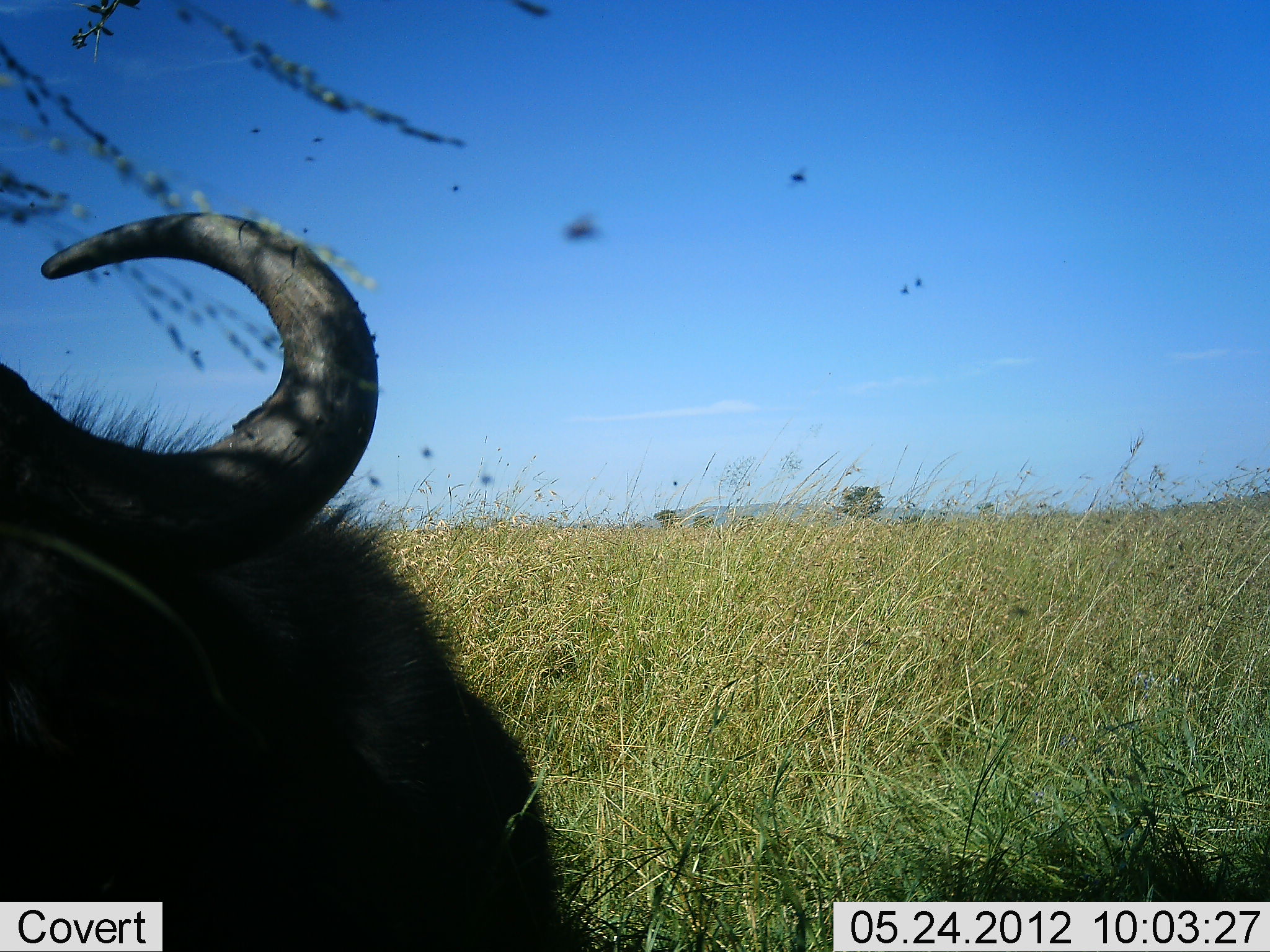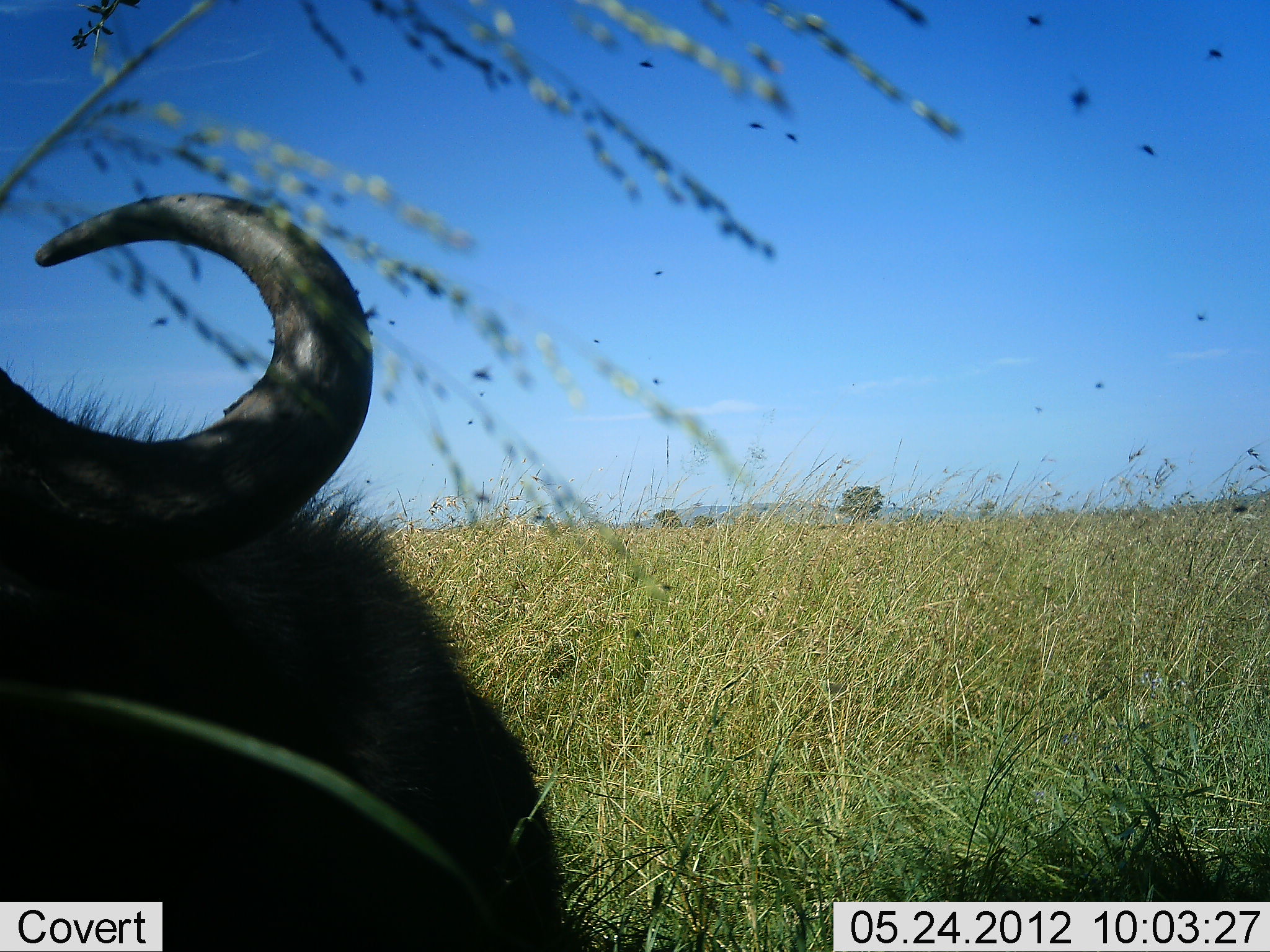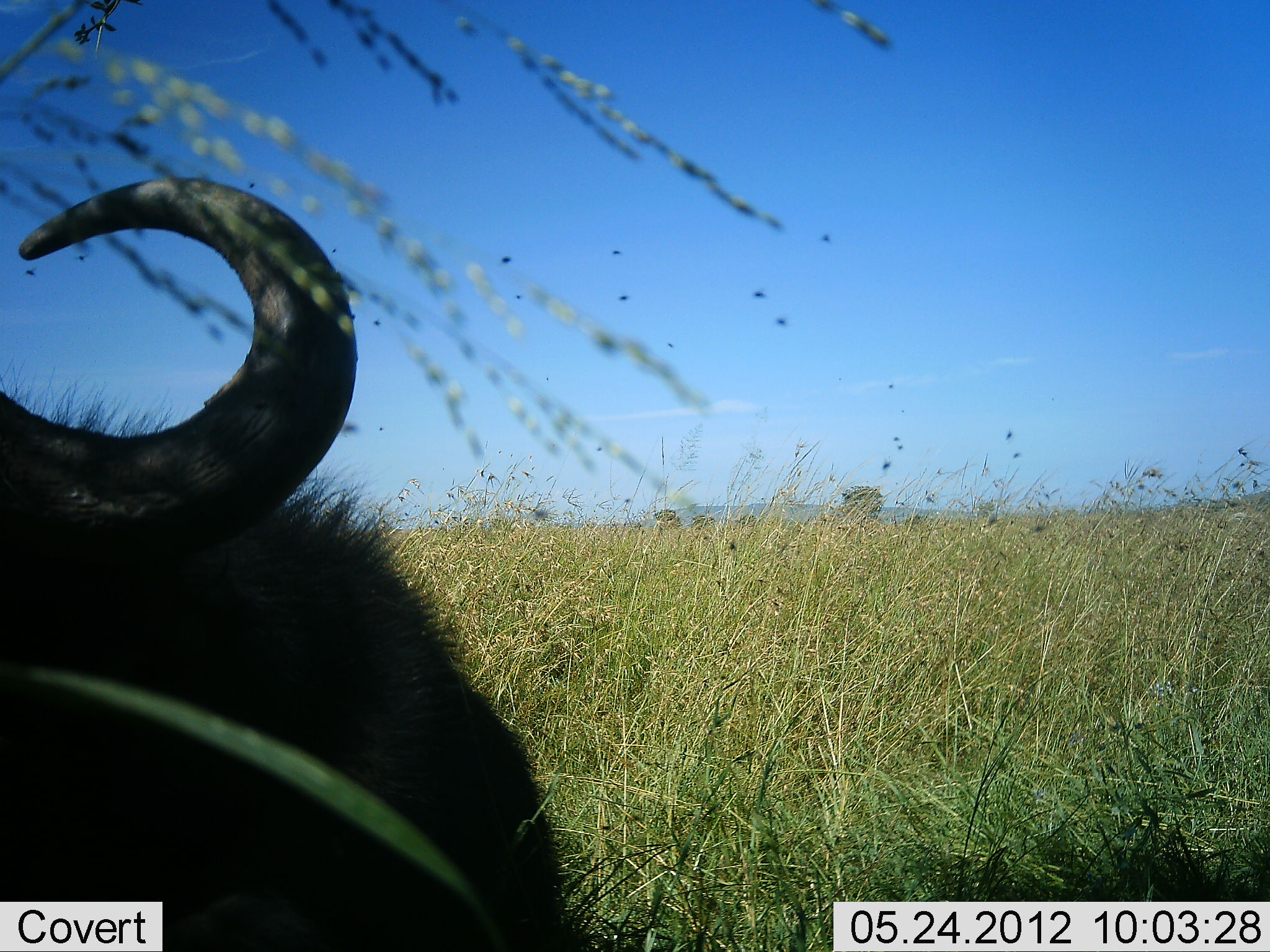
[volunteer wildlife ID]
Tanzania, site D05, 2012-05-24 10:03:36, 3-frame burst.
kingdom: Animalia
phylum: Chordata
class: Mammalia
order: Artiodactyla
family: Bovidae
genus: Syncerus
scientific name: Syncerus caffer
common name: cape buffalo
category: buffalo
Buffalo (cape buffalo) (Syncerus caffer), count 1. Behavior (volunteer vote fractions): standing 30%, resting 60%, moving 0%, interacting 0%. Young present (vote fraction): 0%. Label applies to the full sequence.